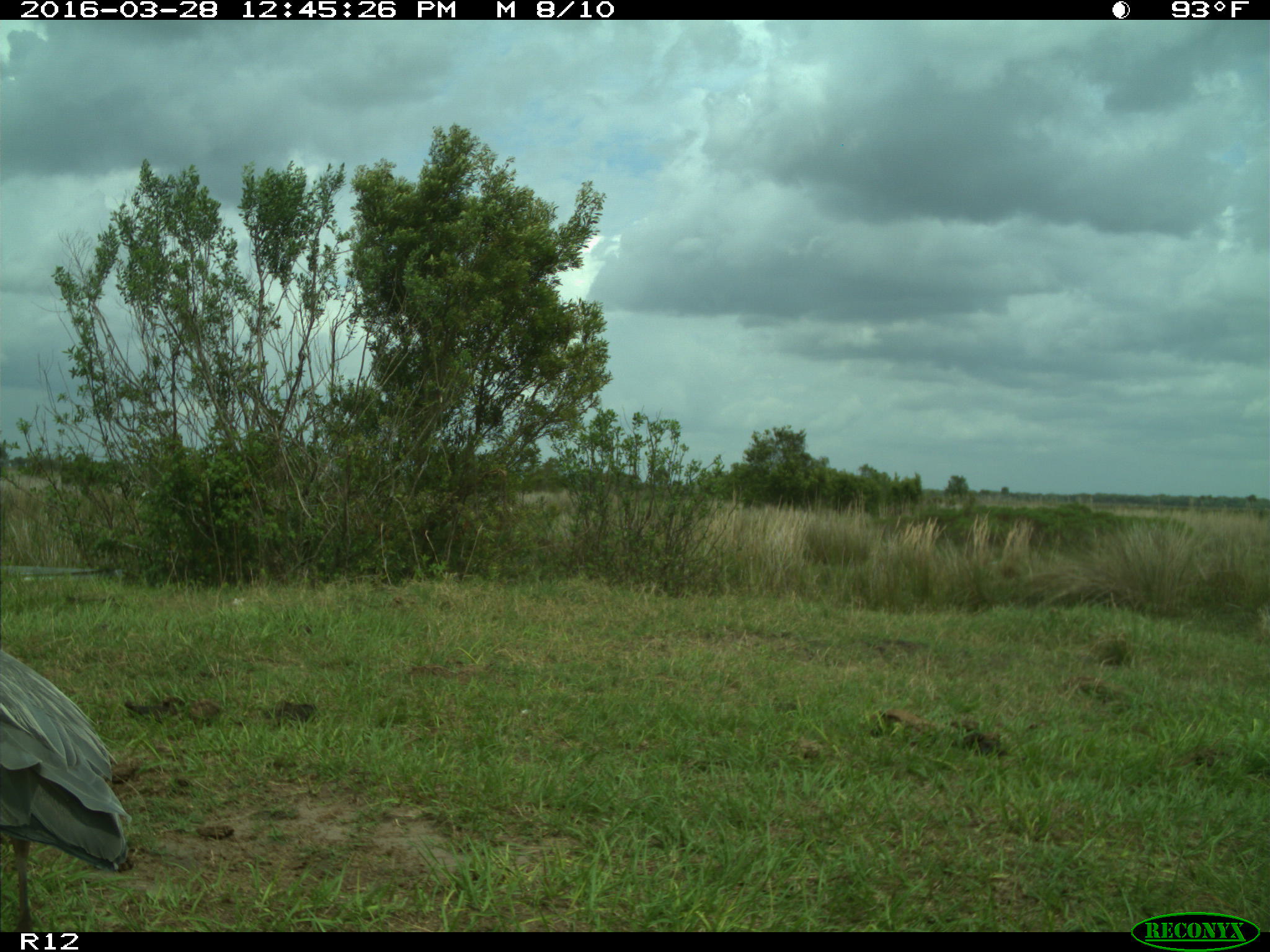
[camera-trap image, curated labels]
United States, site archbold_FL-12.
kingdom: Animalia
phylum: Chordata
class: Mammalia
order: Artiodactyla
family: Suidae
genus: Sus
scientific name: Sus scrofa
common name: wild boar